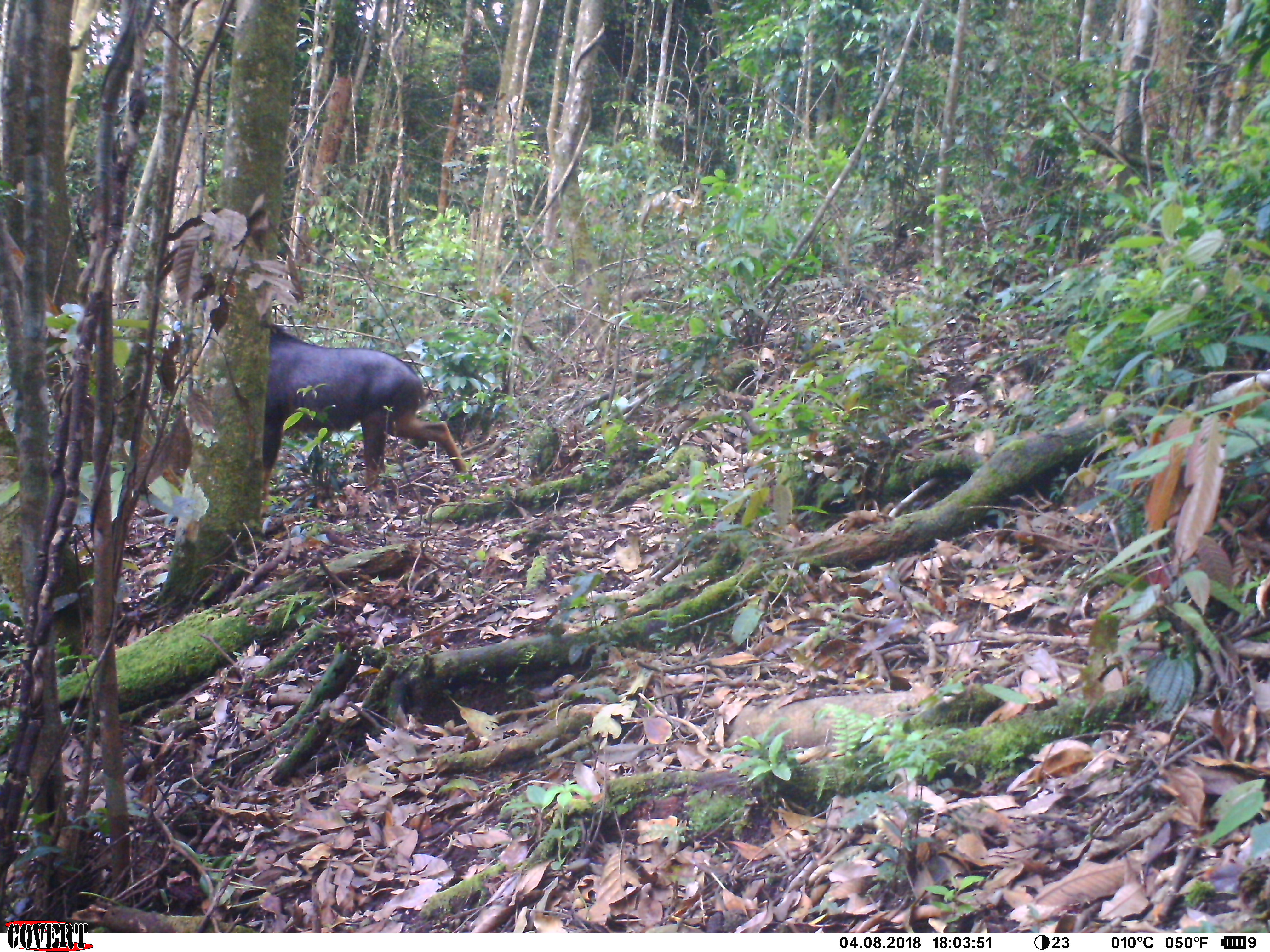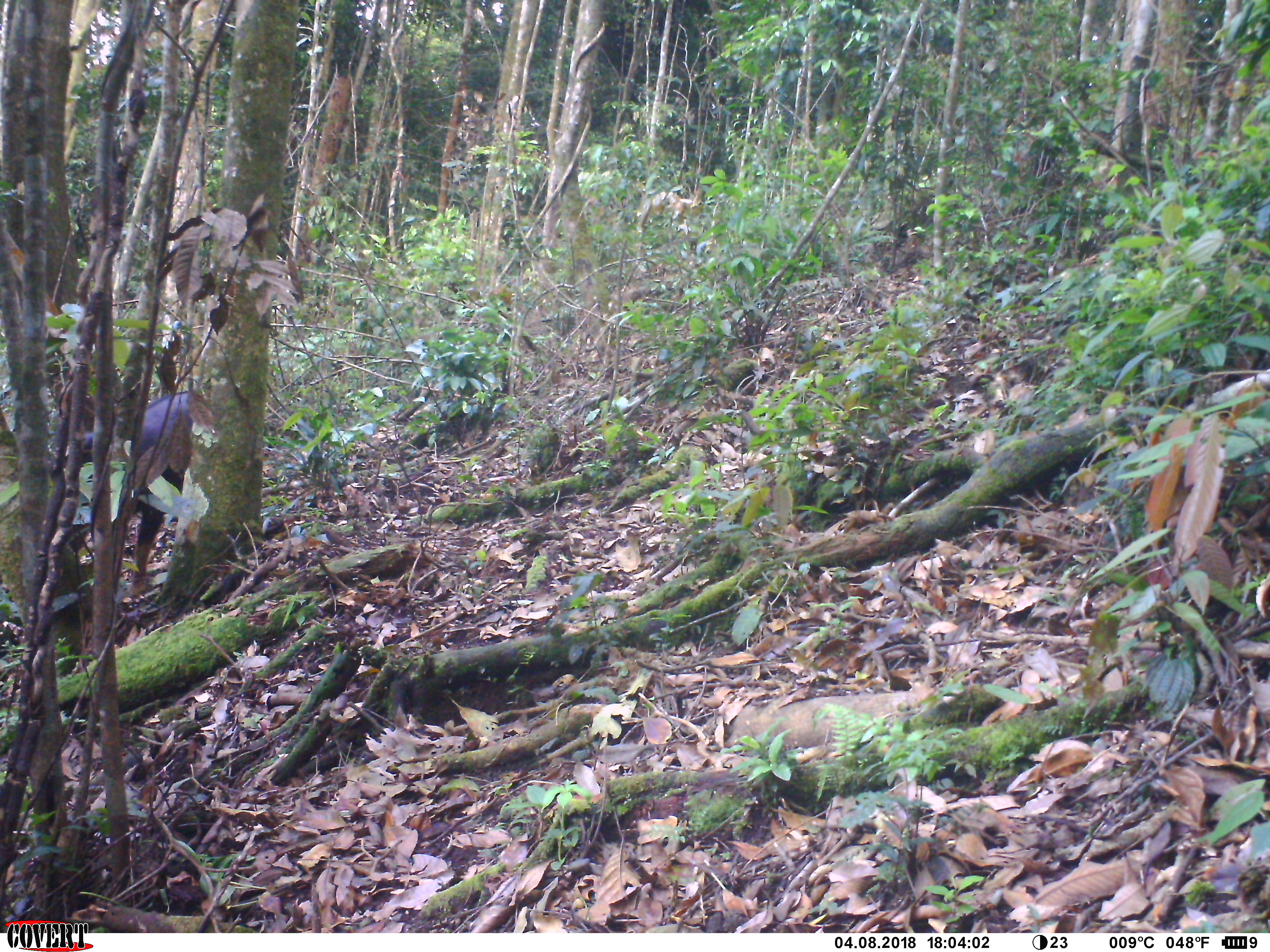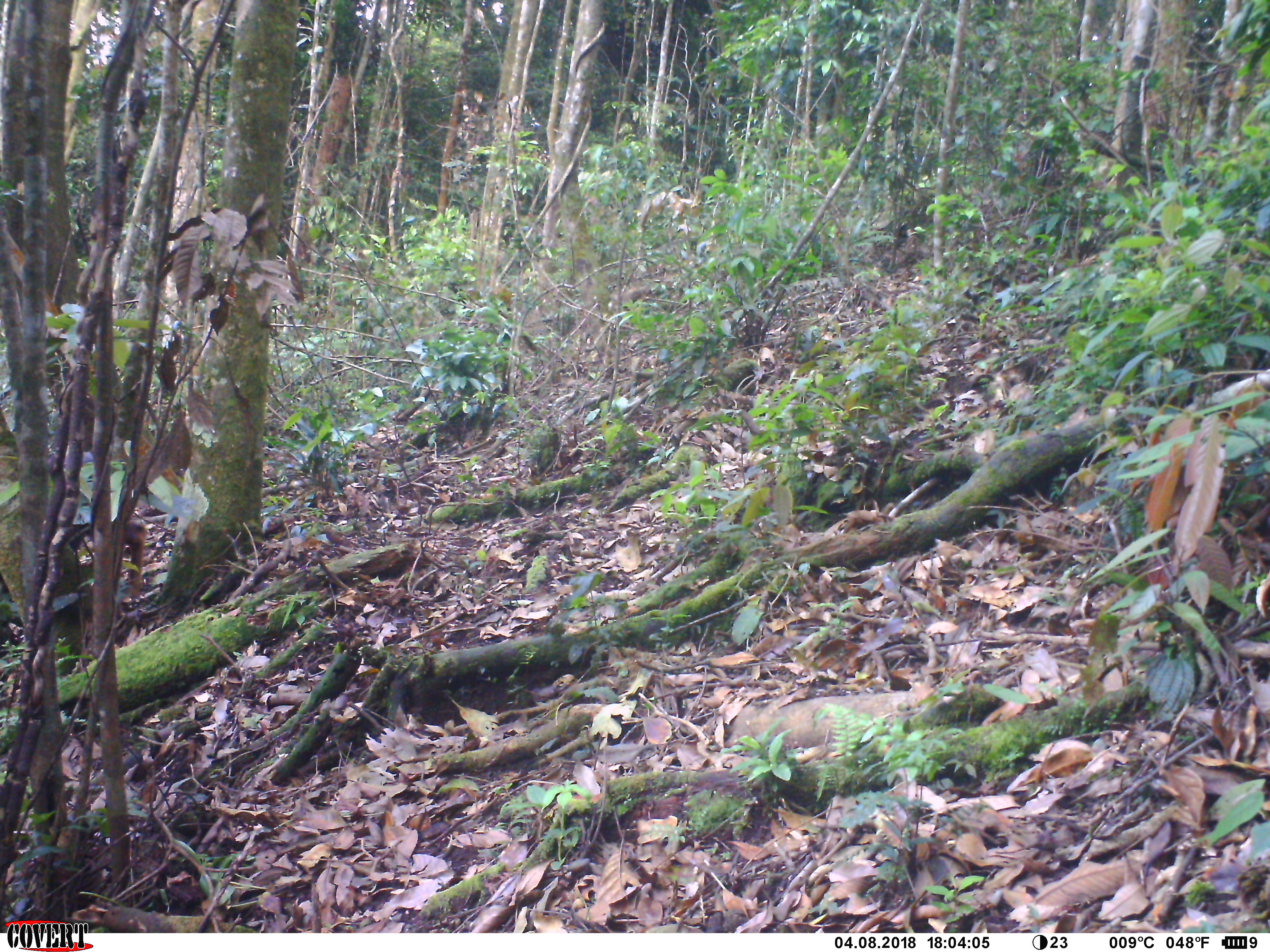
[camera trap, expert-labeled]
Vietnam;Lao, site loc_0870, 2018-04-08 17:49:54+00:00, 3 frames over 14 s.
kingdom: Animalia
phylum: Chordata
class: Mammalia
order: Artiodactyla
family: Bovidae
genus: Capricornis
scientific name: Capricornis sumatraensis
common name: chinese serow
Chinese serow (Capricornis sumatraensis). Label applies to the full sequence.